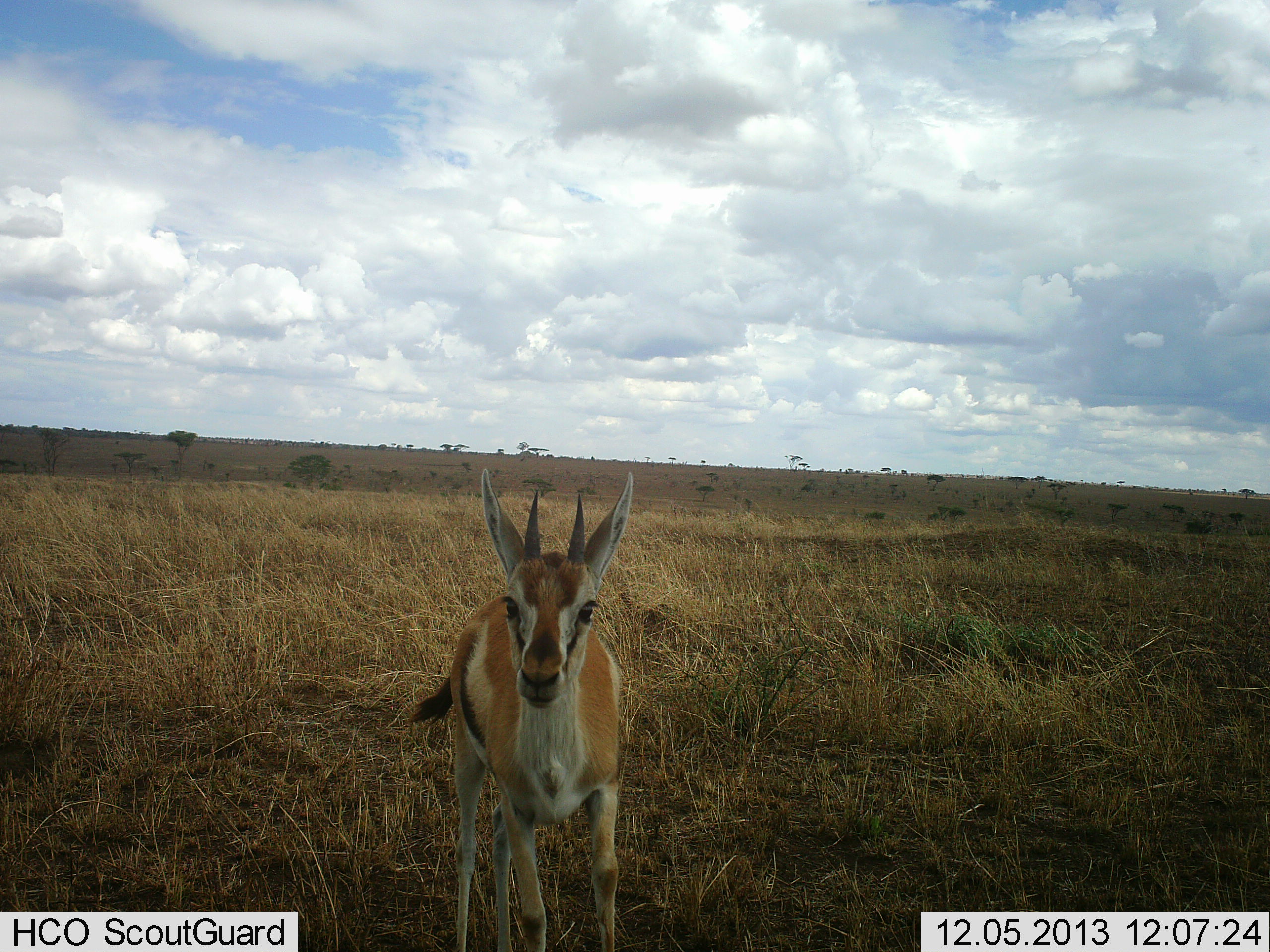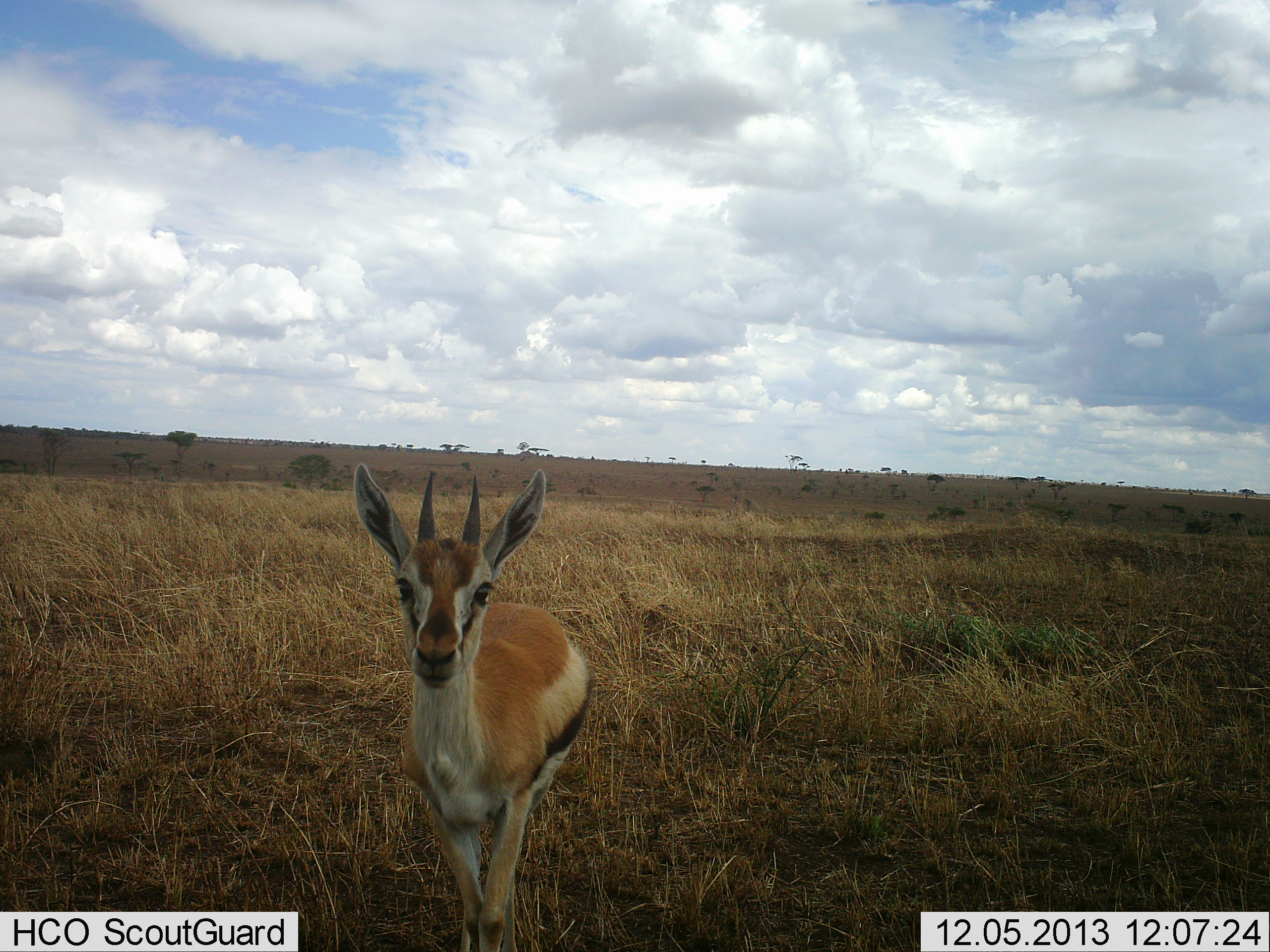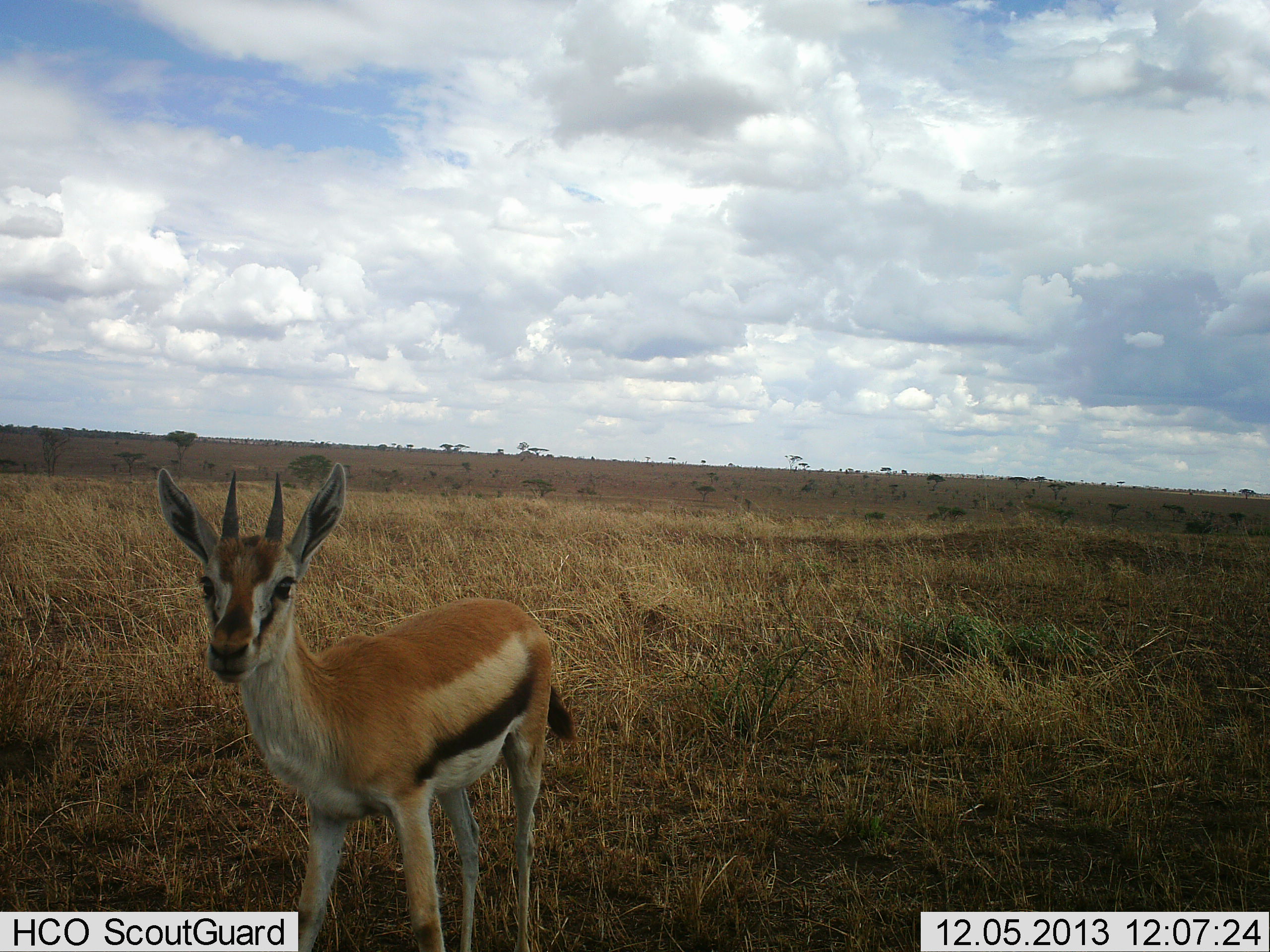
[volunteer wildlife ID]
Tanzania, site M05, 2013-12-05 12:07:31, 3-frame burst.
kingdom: Animalia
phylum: Chordata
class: Mammalia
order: Artiodactyla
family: Bovidae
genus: Eudorcas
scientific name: Eudorcas thomsonii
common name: thomson's gazelle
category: gazellethomsons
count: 1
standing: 50%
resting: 0%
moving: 40%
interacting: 10%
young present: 0%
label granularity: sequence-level